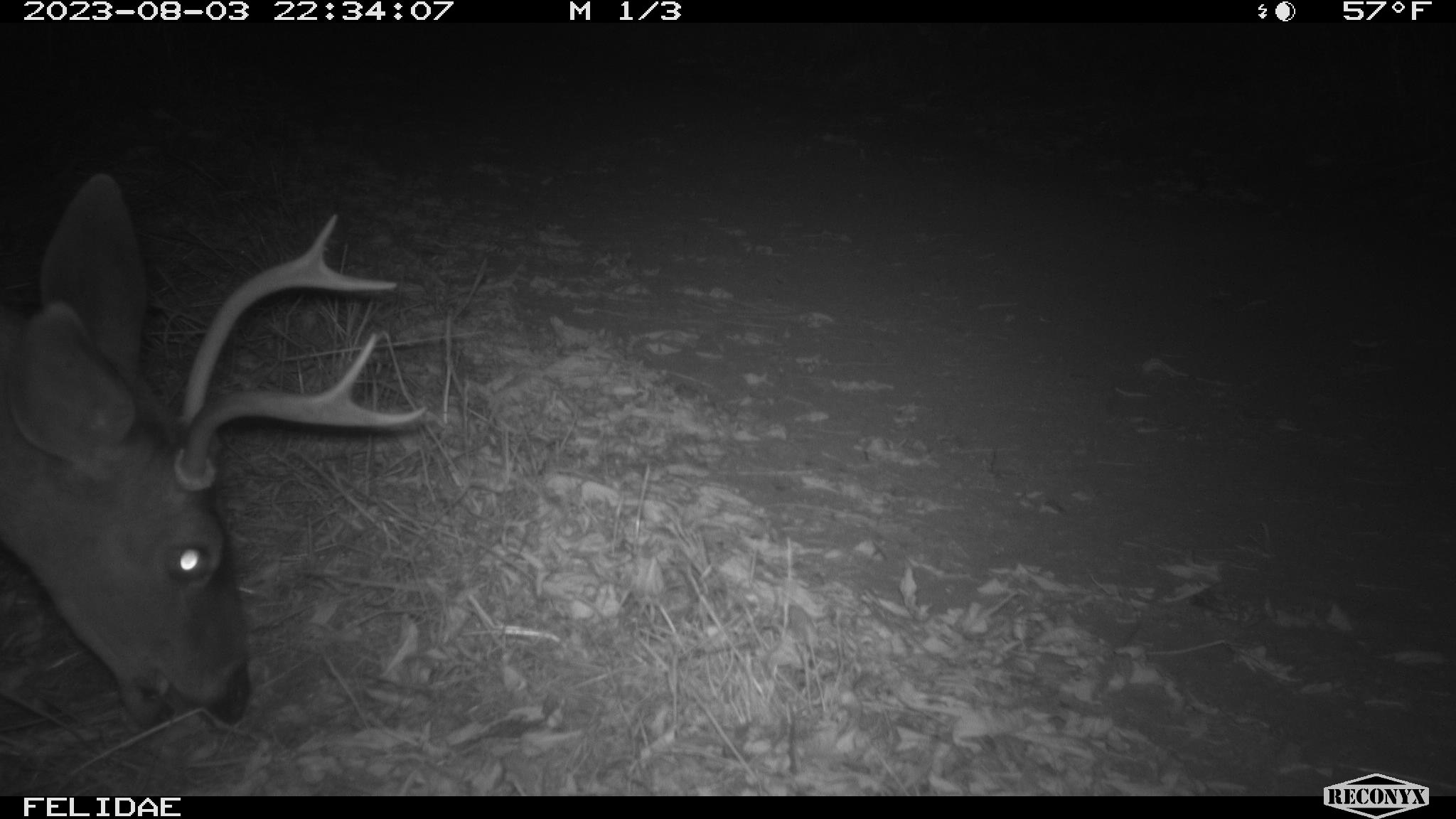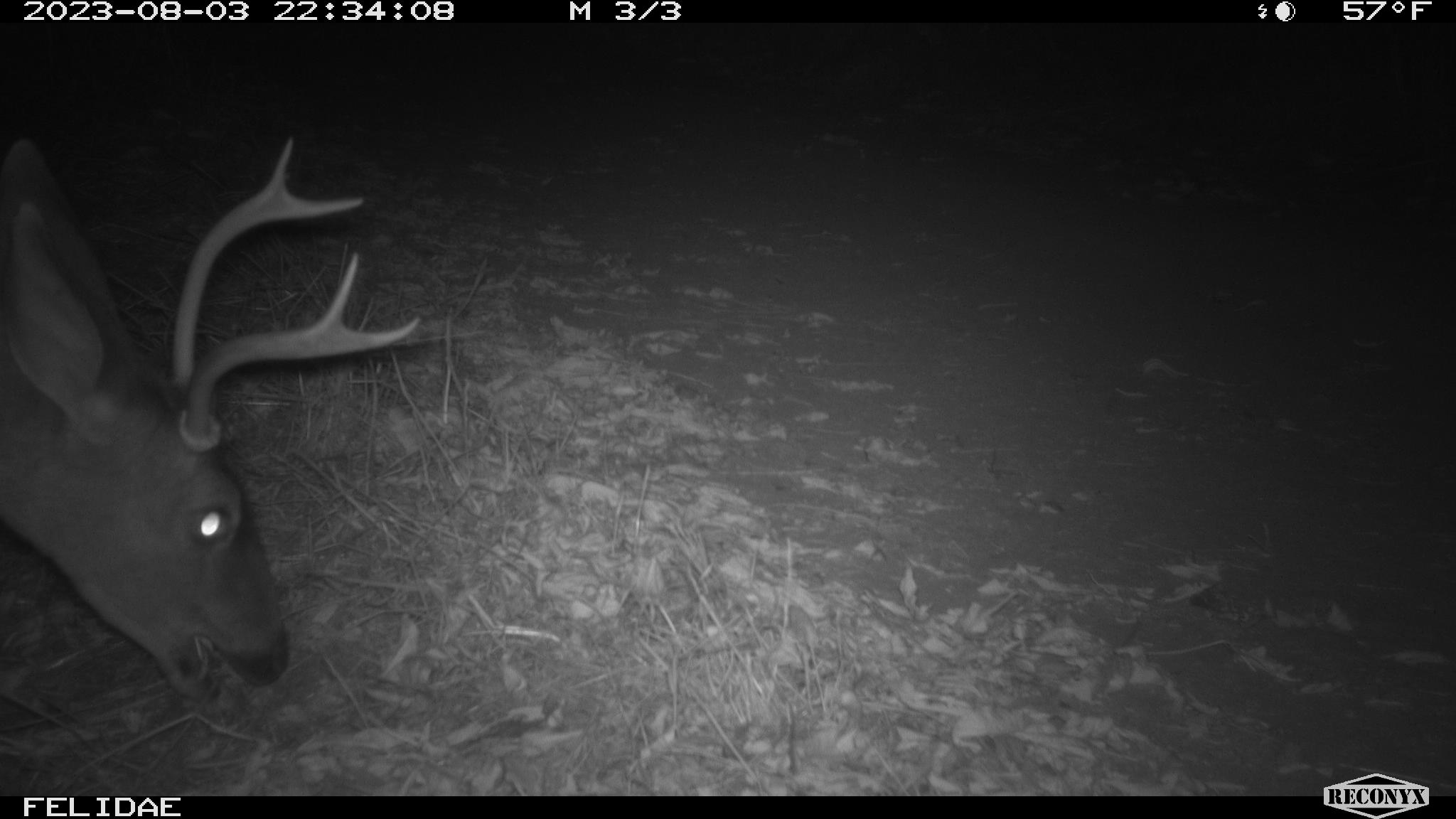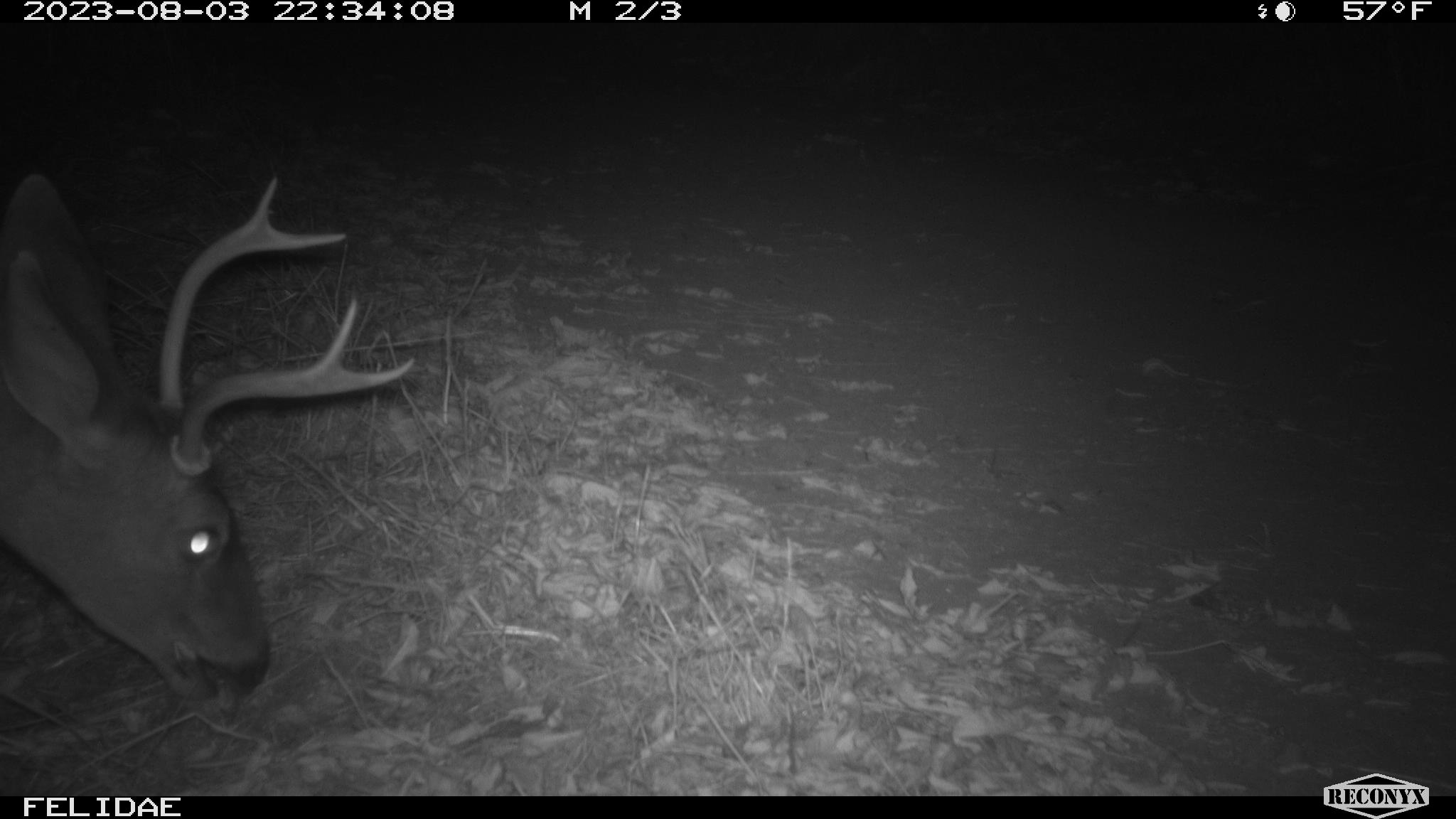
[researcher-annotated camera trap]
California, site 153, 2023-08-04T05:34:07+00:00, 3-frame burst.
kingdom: Animalia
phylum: Chordata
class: Mammalia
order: Artiodactyla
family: Cervidae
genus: Odocoileus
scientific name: Odocoileus hemionus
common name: mule deer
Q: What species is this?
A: Mule deer (Odocoileus hemionus).